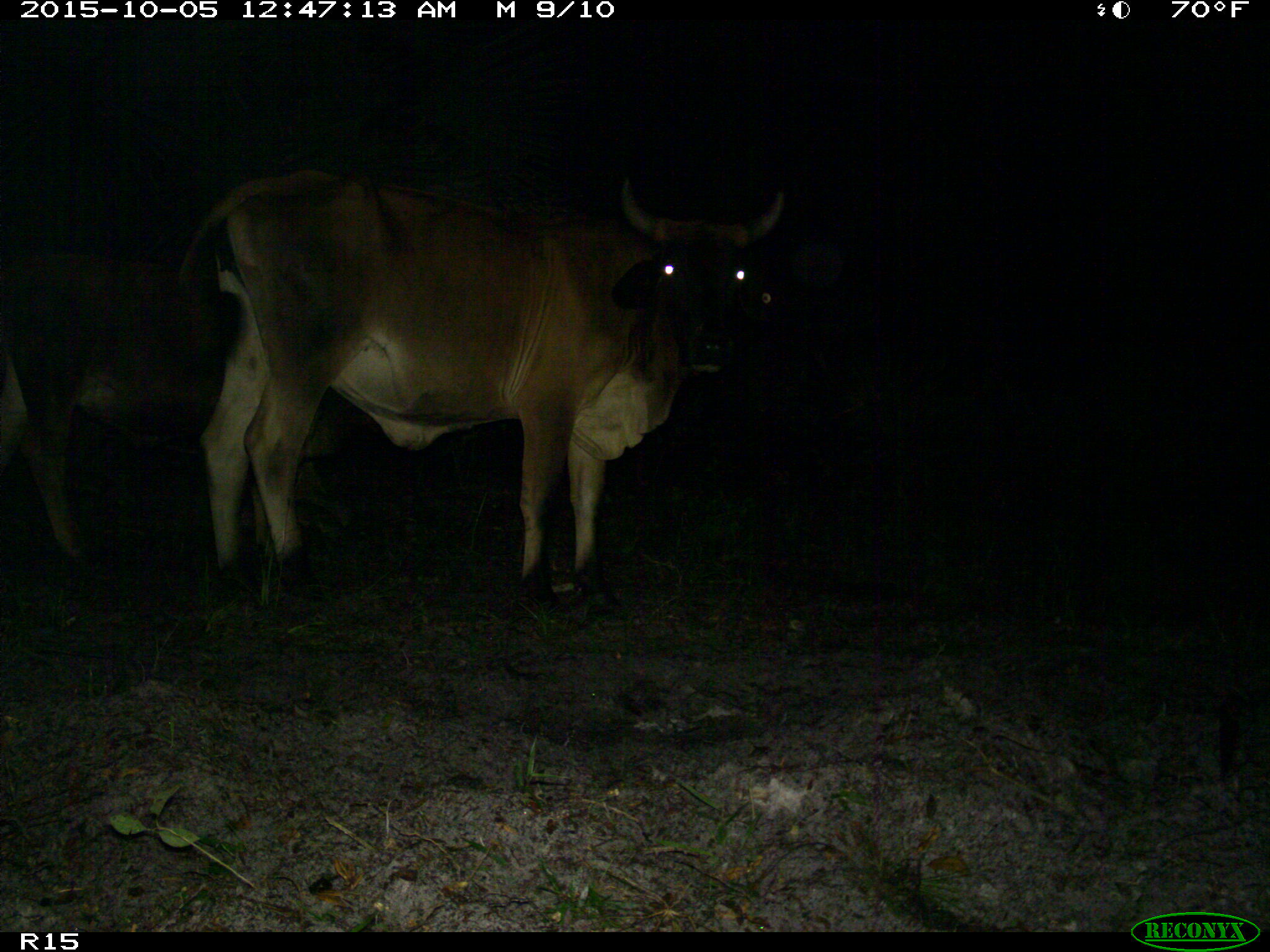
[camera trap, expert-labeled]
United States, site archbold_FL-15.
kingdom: Animalia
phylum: Chordata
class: Mammalia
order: Artiodactyla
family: Bovidae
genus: Bos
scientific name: Bos taurus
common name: domestic cow